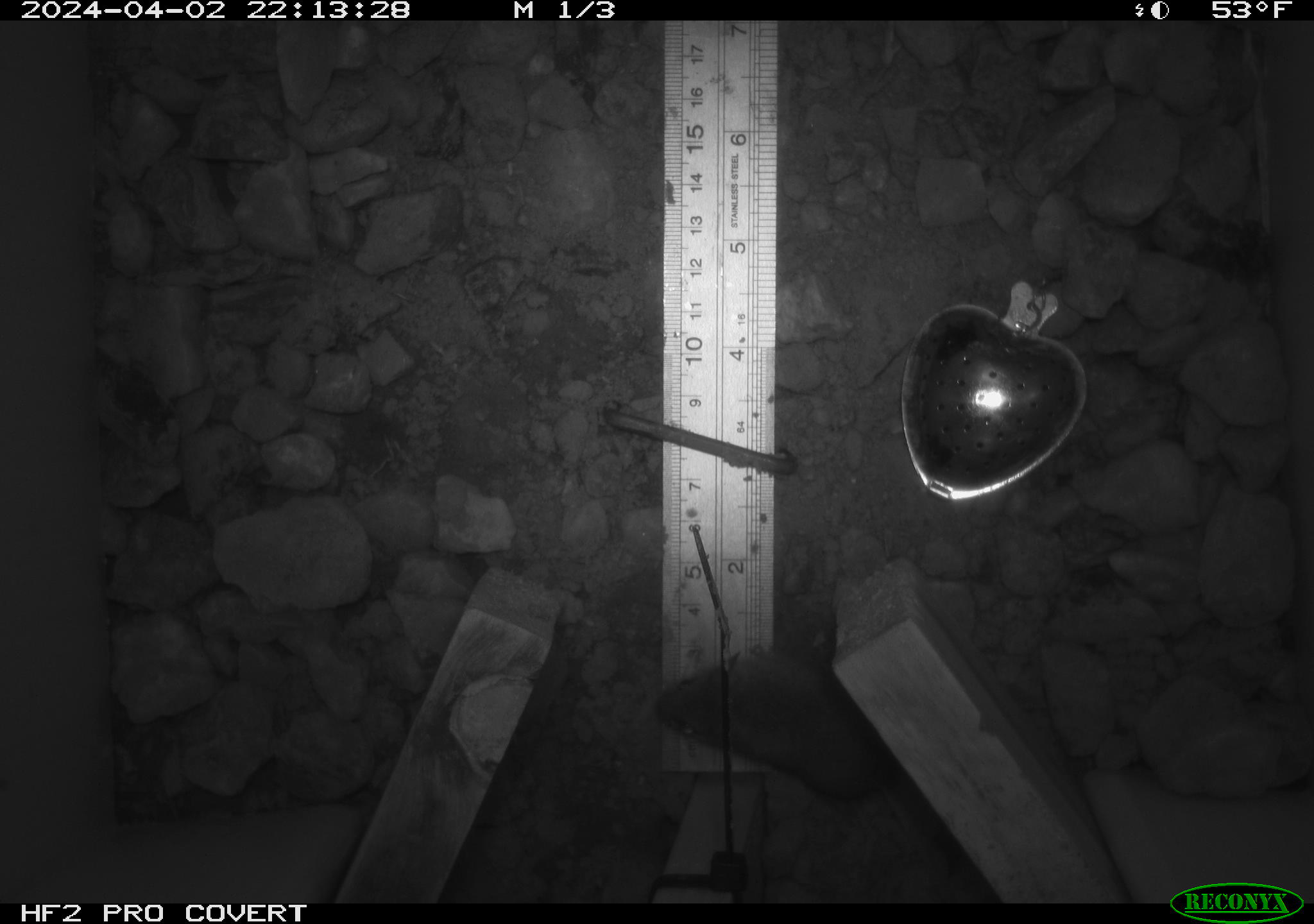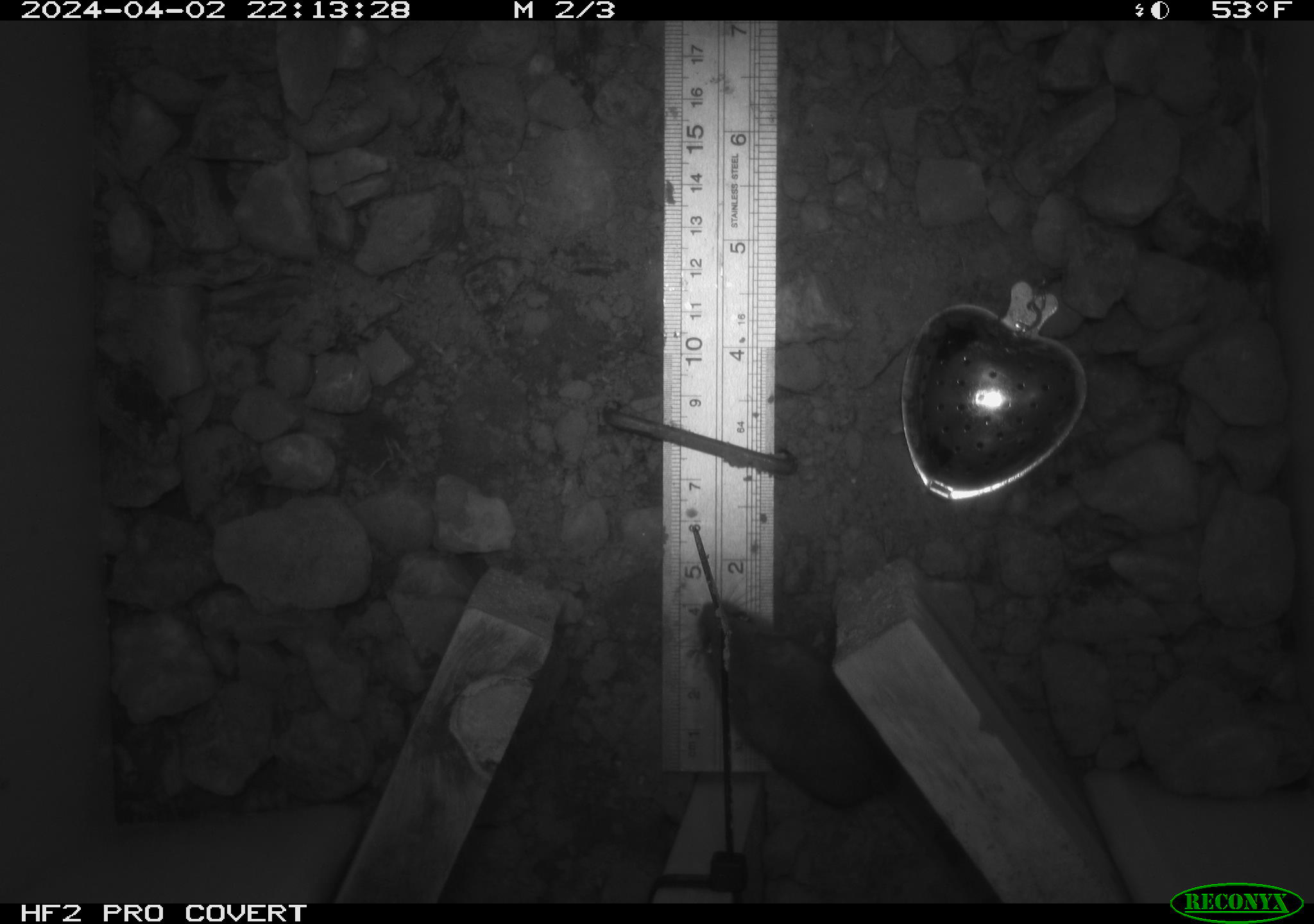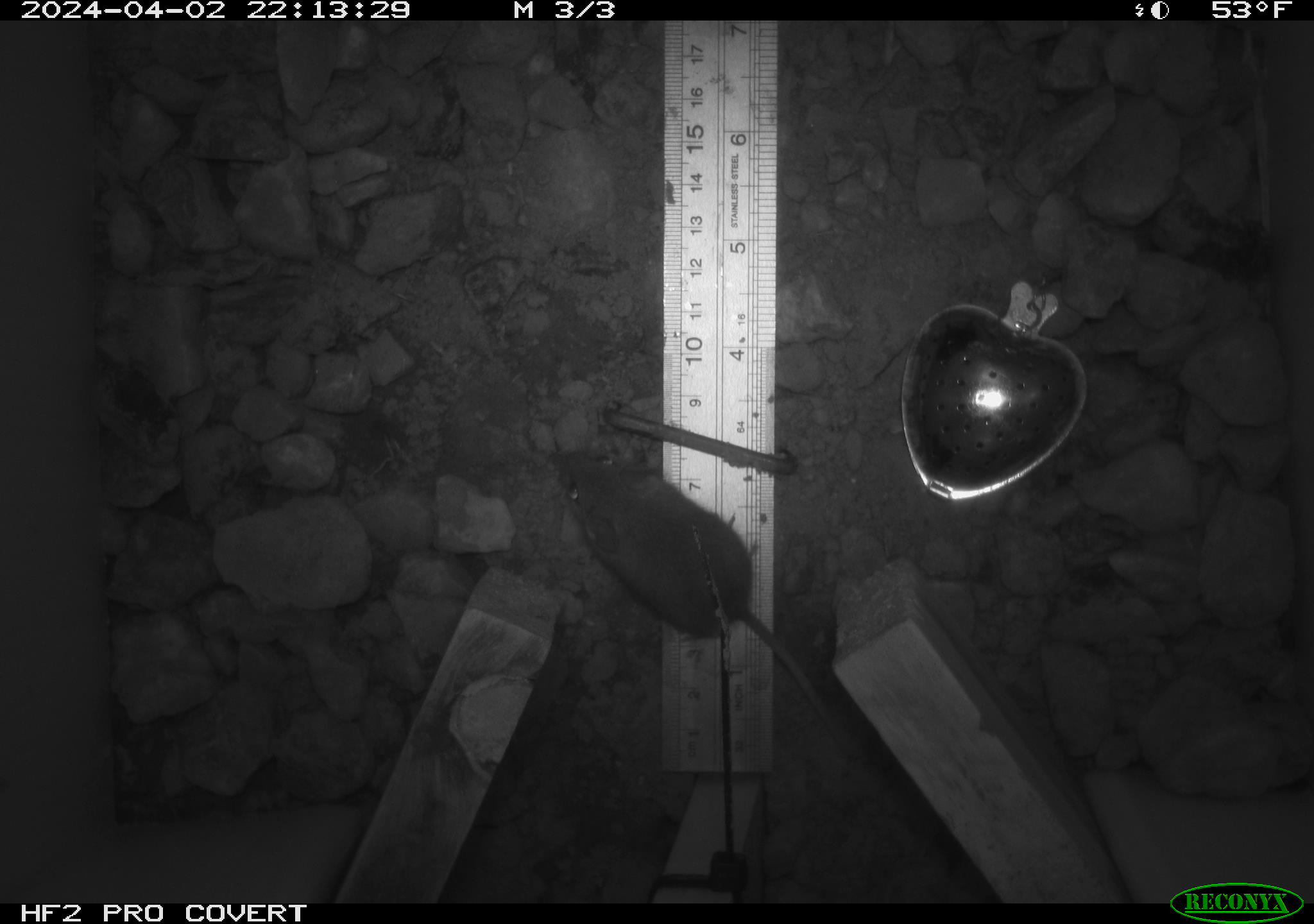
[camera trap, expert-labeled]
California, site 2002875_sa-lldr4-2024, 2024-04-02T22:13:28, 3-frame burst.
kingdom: Animalia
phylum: Chordata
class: Mammalia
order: Rodentia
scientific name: Rodentia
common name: mouse species